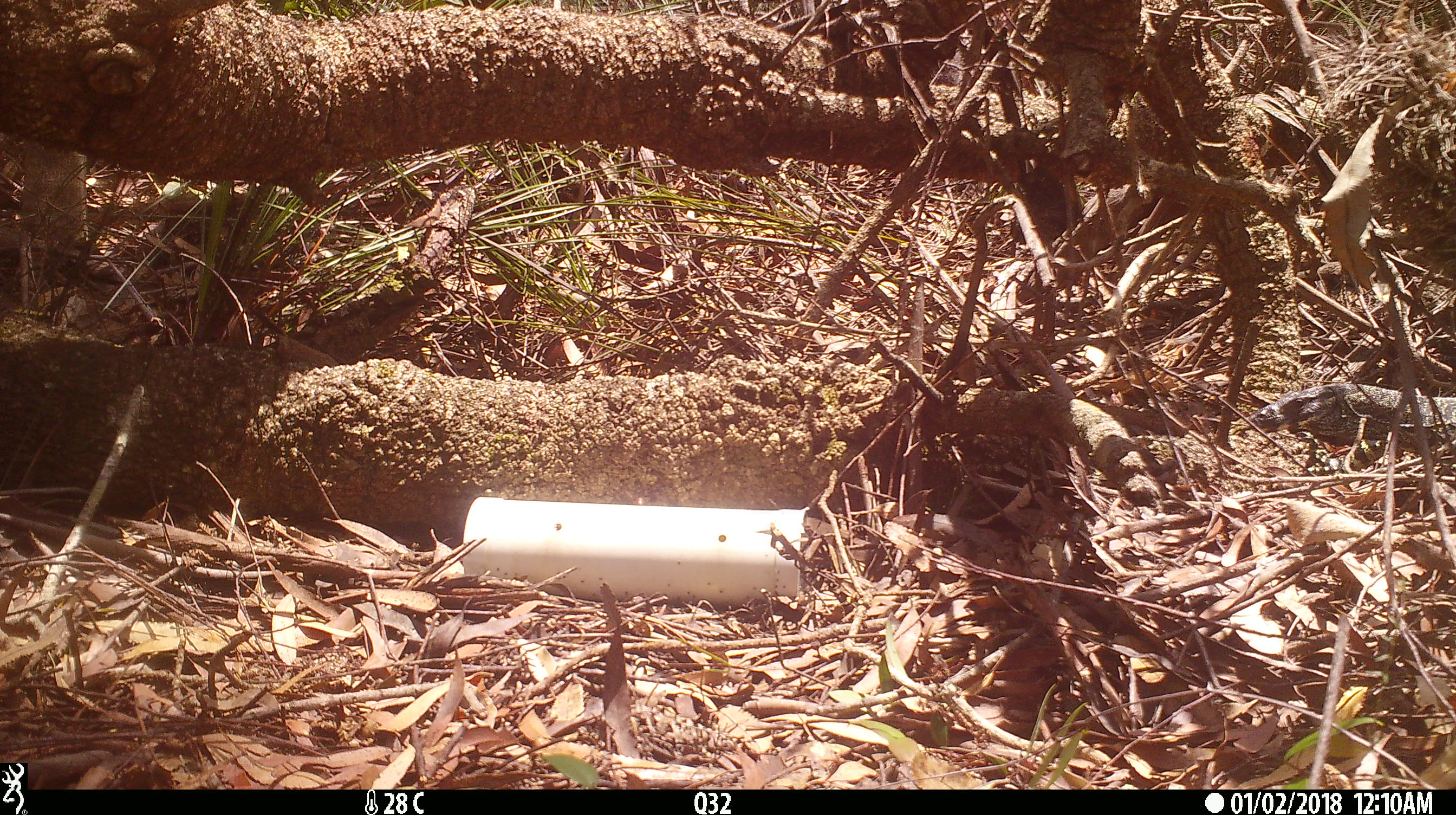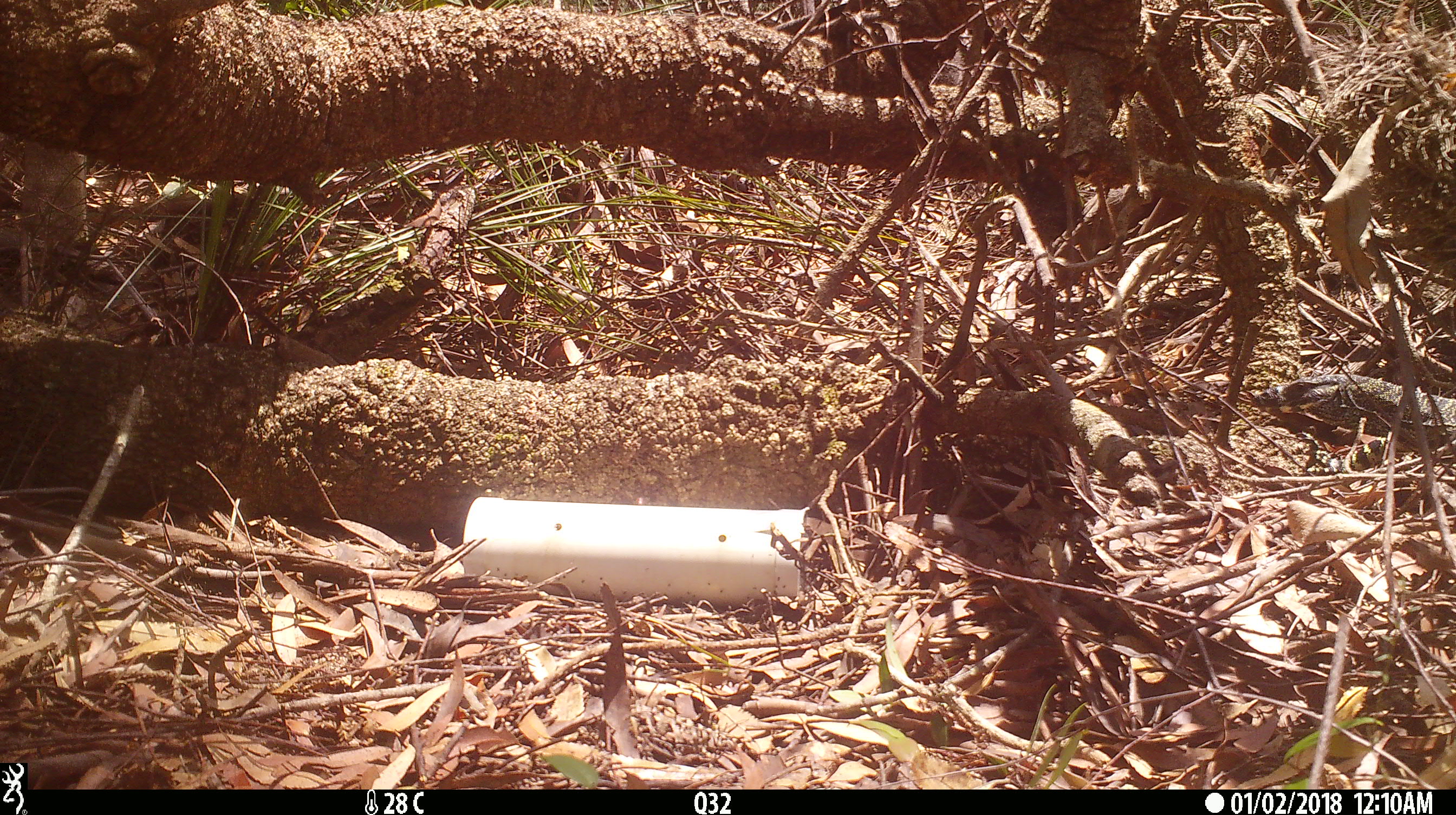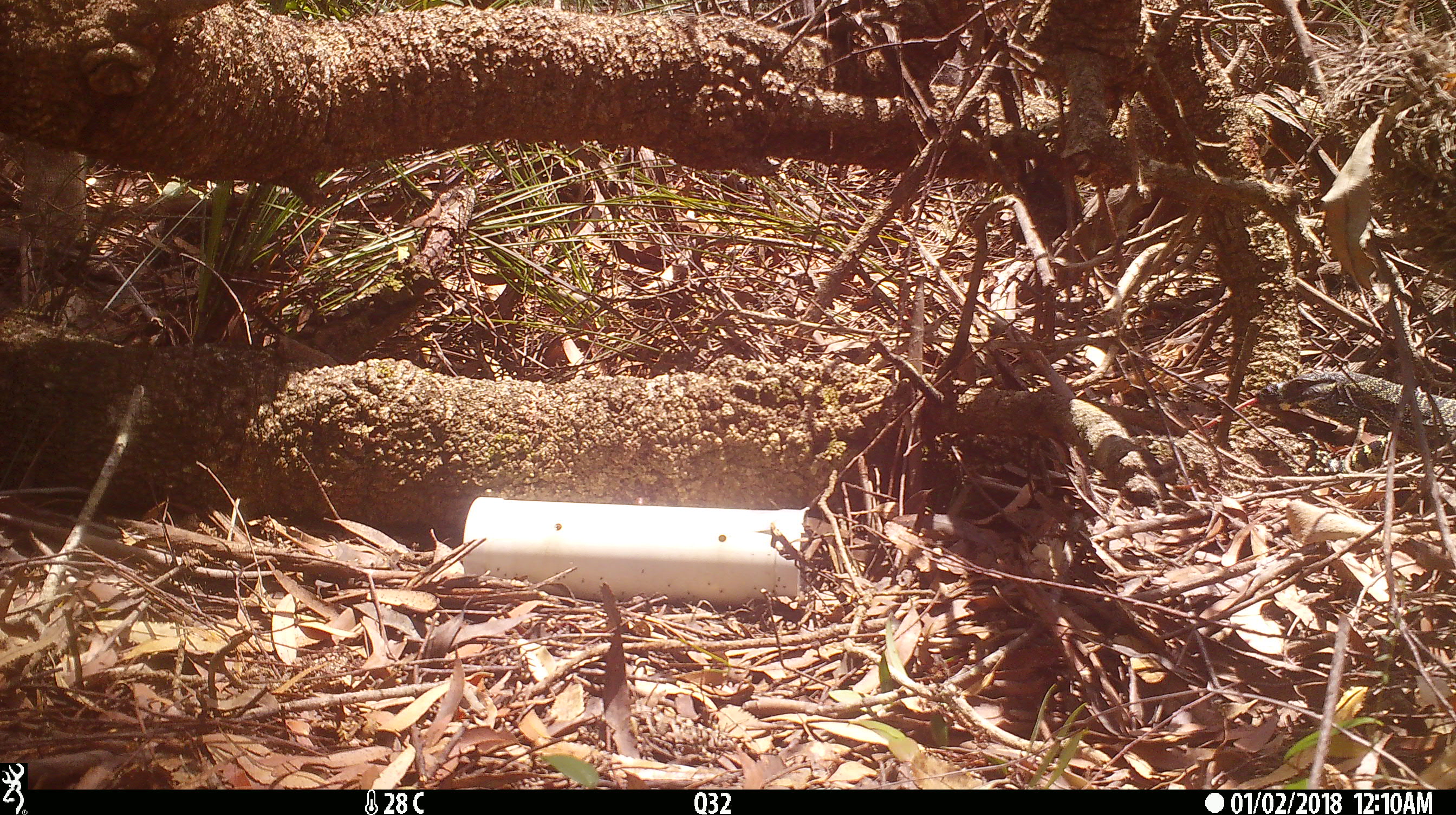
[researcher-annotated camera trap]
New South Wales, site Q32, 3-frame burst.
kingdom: Animalia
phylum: Chordata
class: Reptilia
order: Squamata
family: Varanidae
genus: Varanus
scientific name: Varanus varius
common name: lace monitor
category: goanna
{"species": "goanna (lace monitor) (Varanus varius)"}